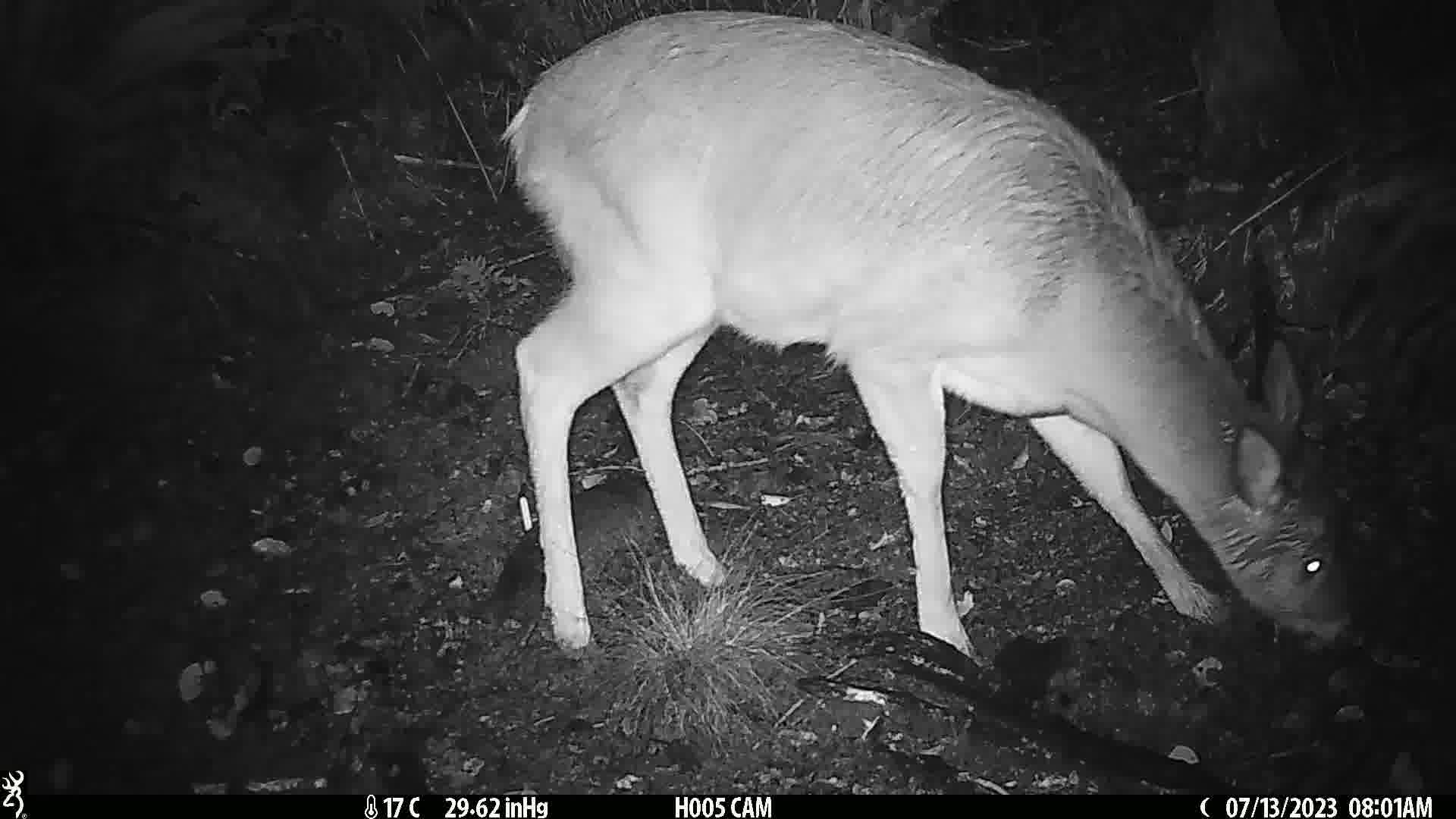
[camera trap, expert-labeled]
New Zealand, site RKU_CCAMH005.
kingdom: Animalia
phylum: Chordata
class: Mammalia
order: Artiodactyla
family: Cervidae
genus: Odocoileus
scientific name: Odocoileus virginianus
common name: white-tailed deer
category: white tailed deer